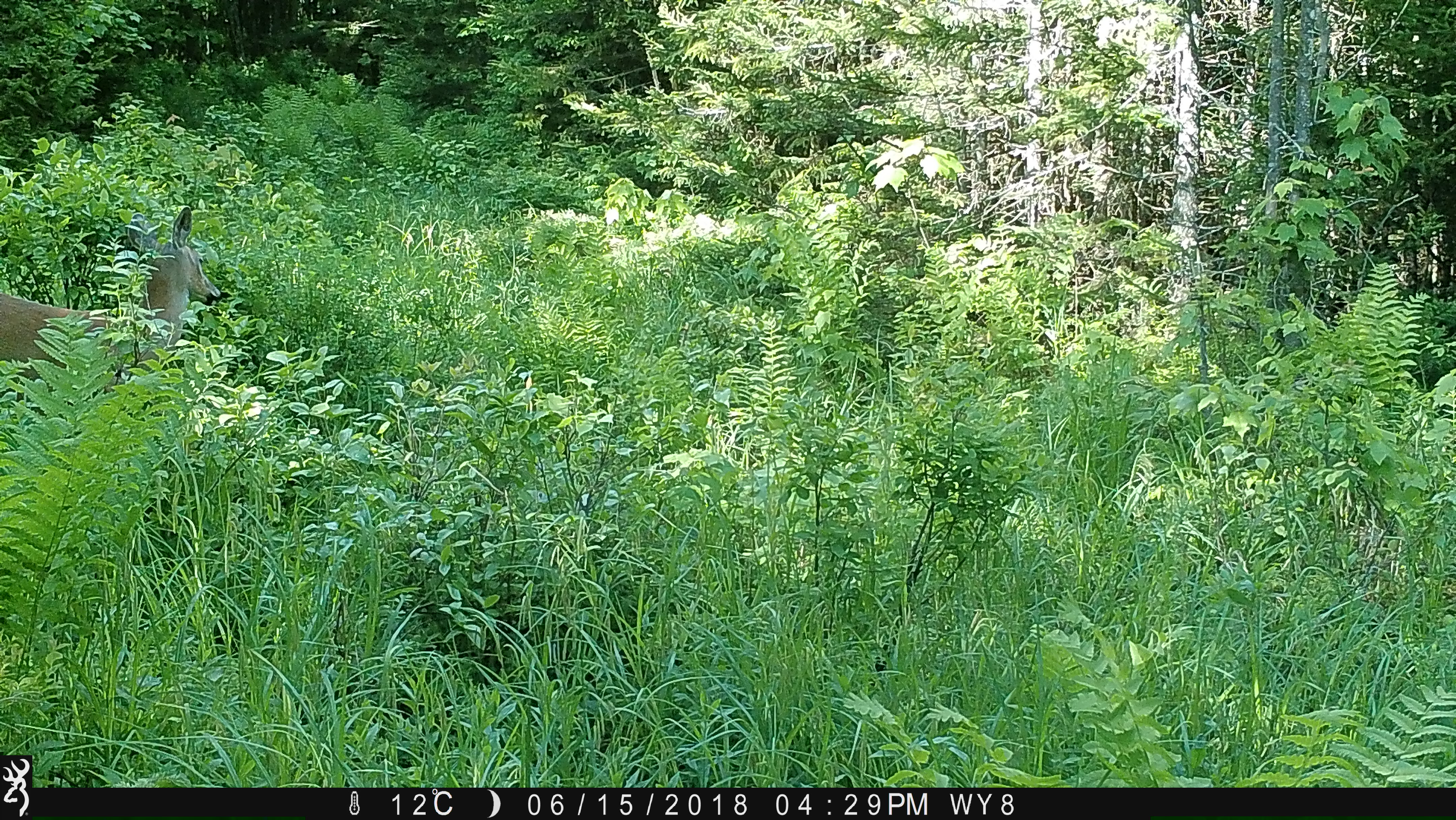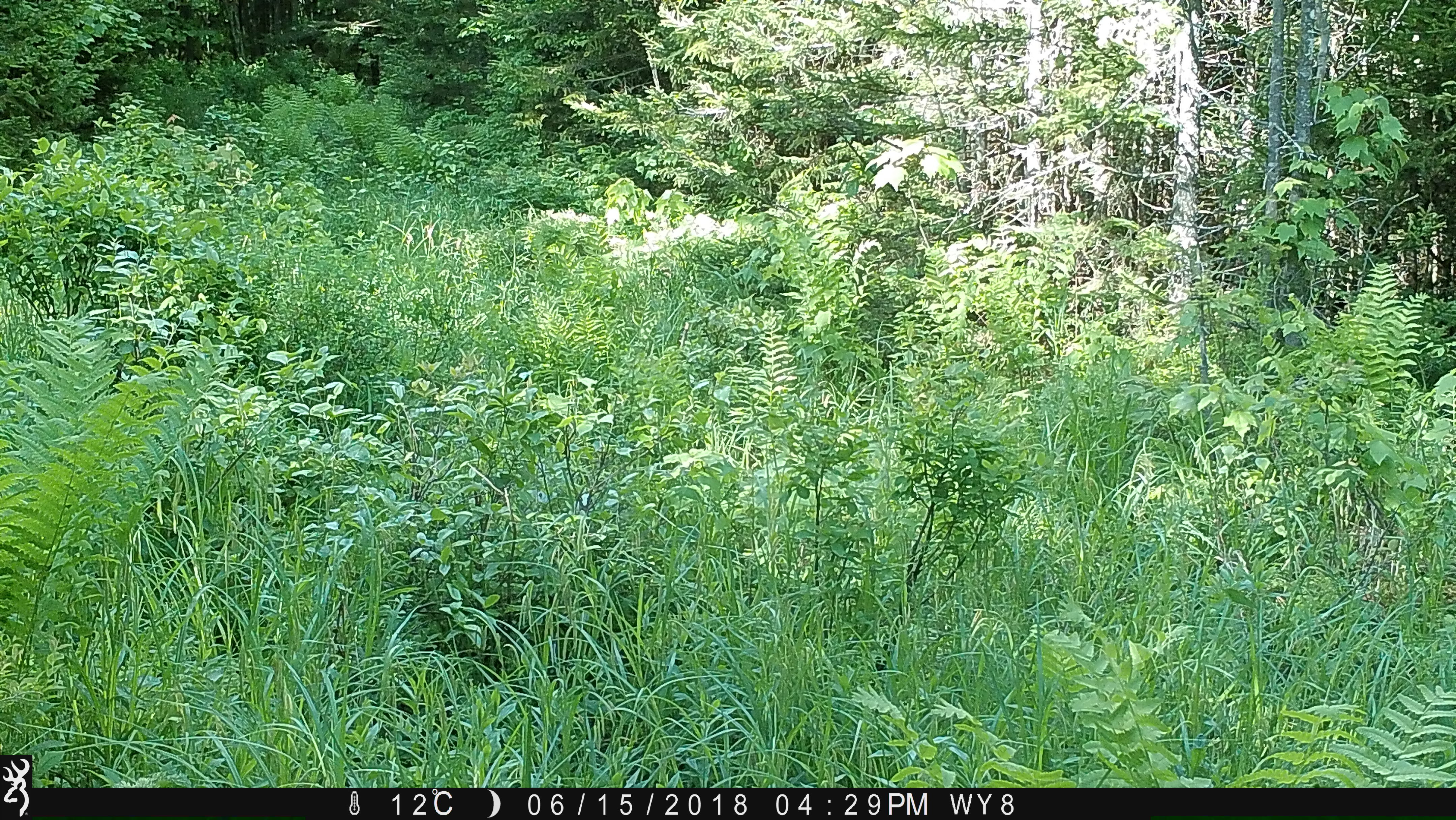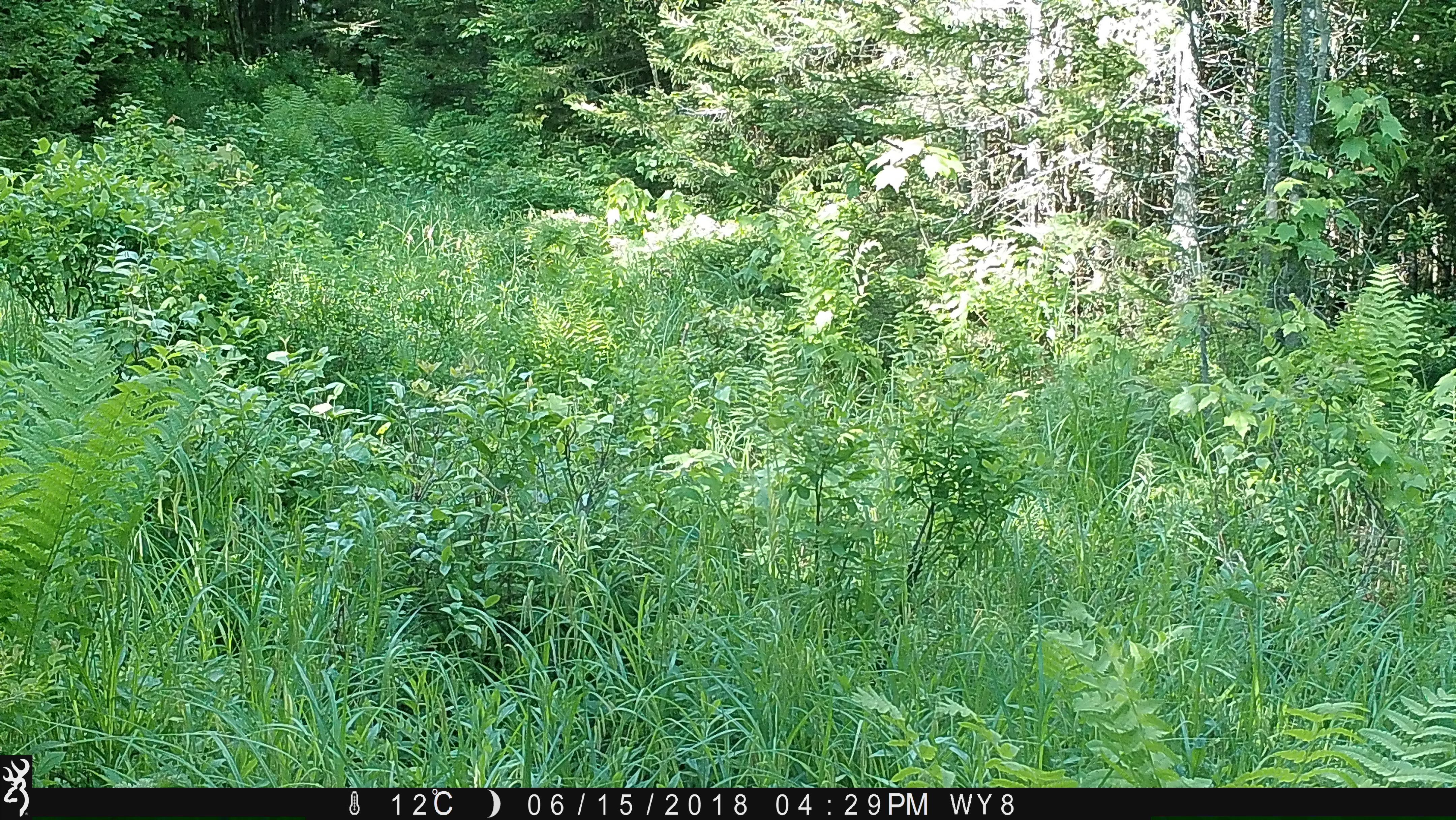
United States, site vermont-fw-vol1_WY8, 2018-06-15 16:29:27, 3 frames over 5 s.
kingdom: Animalia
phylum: Chordata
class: Mammalia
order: Artiodactyla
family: Cervidae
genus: Odocoileus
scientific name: Odocoileus virginianus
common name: white-tailed deer